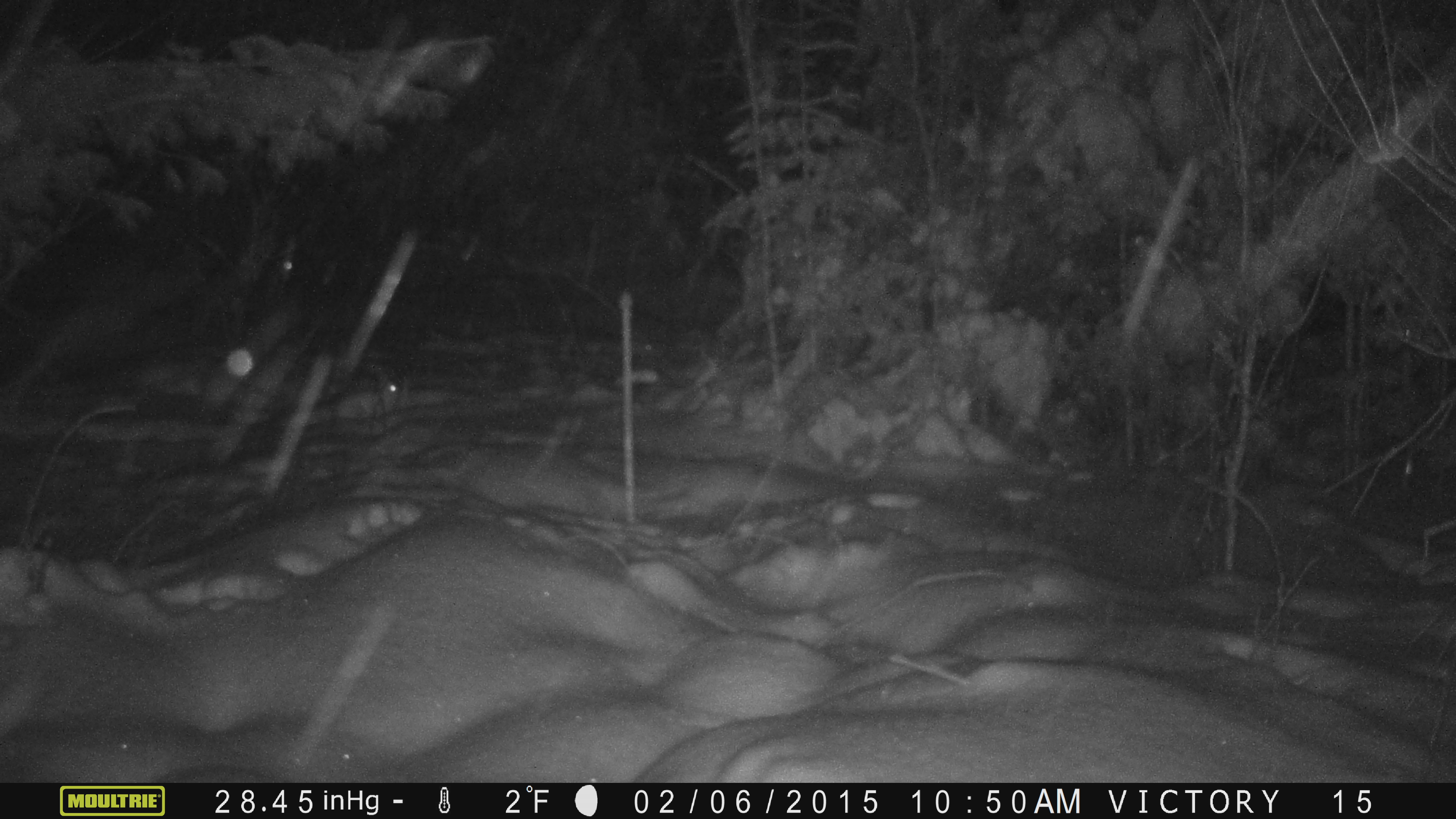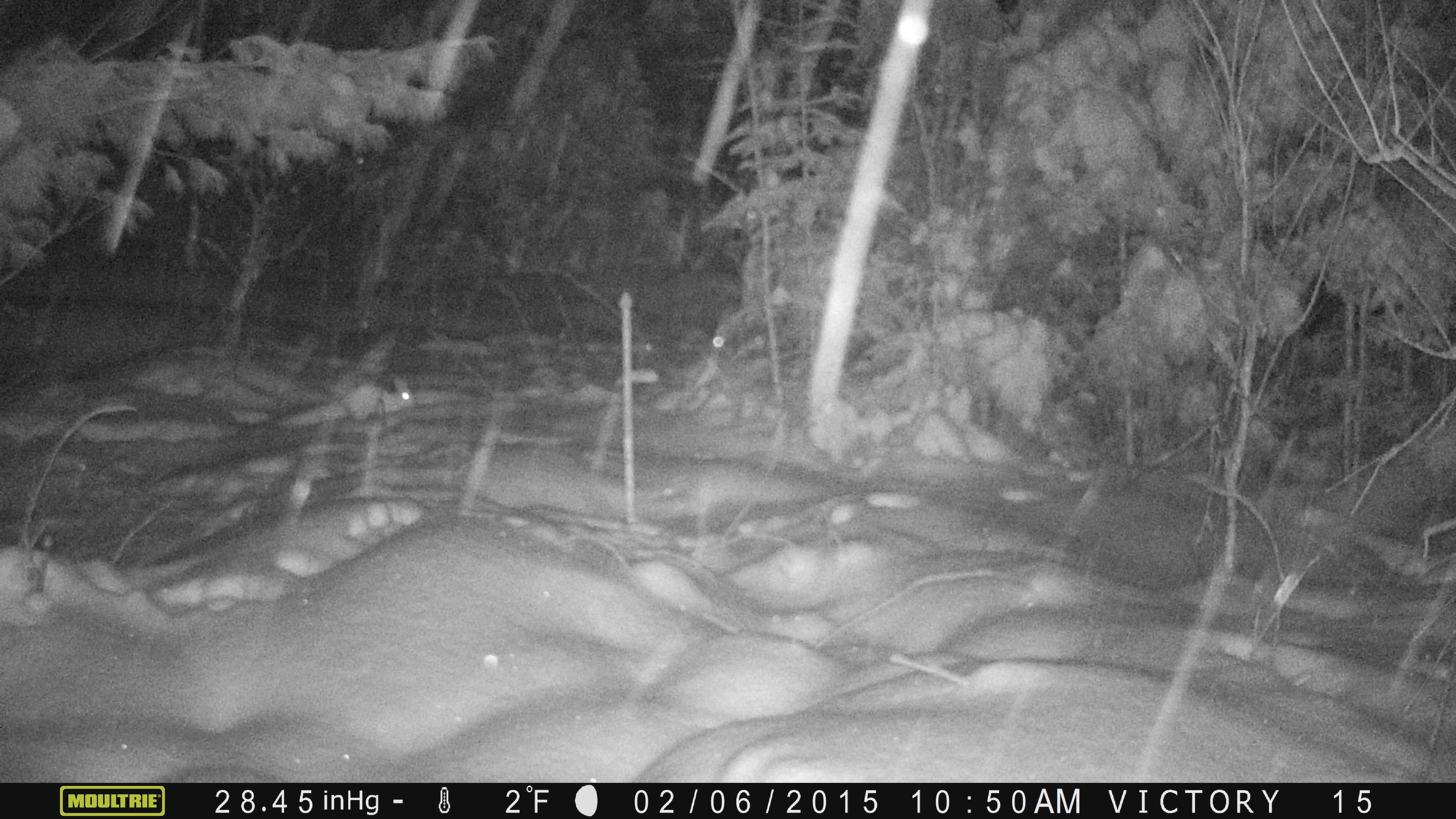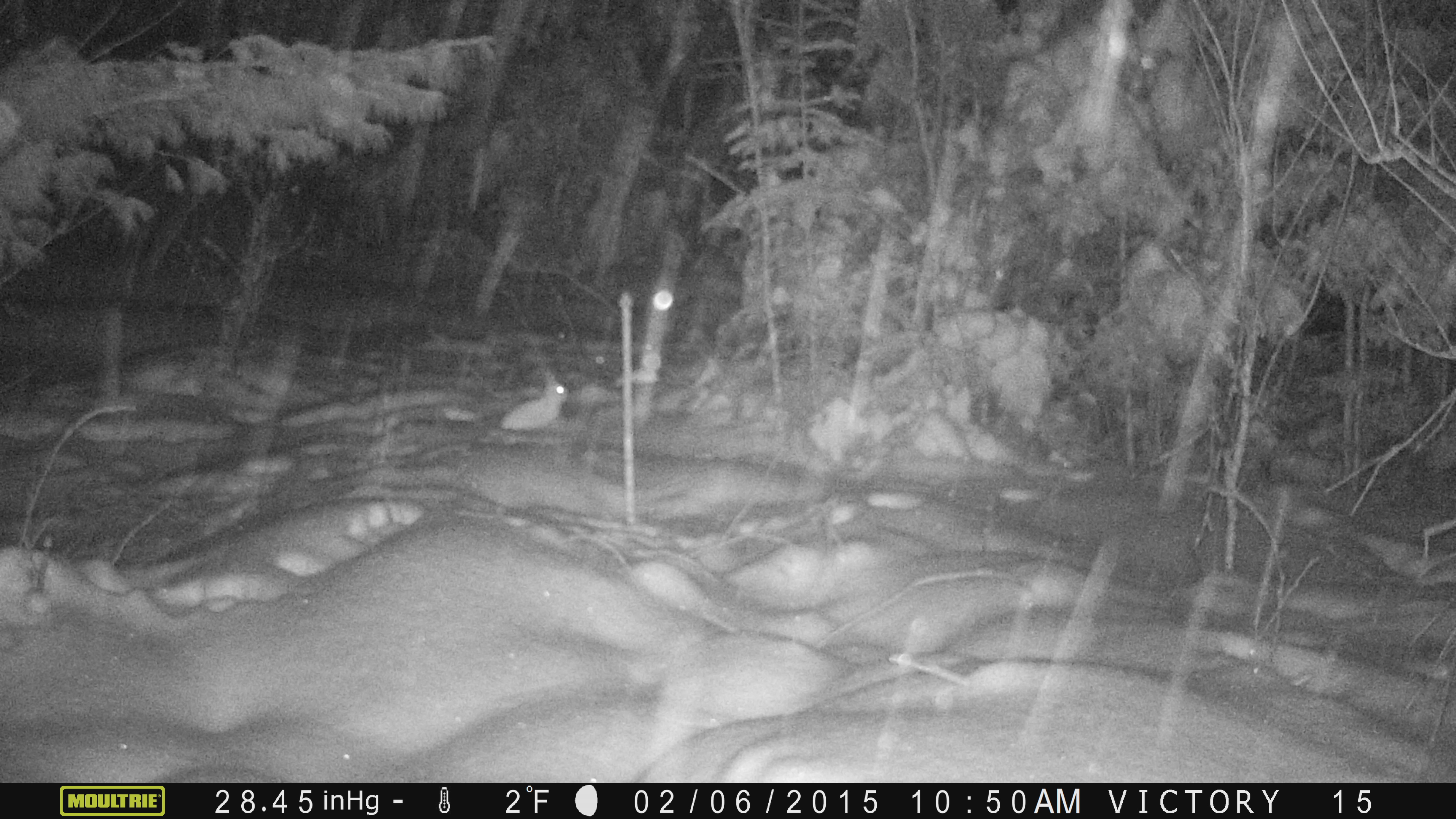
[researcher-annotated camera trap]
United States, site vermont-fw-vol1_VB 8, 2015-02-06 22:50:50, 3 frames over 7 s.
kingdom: Animalia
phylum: Chordata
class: Mammalia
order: Lagomorpha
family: Leporidae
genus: Lepus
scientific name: Lepus americanus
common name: snowshoe hare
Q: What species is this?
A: Snowshoe hare (Lepus americanus).